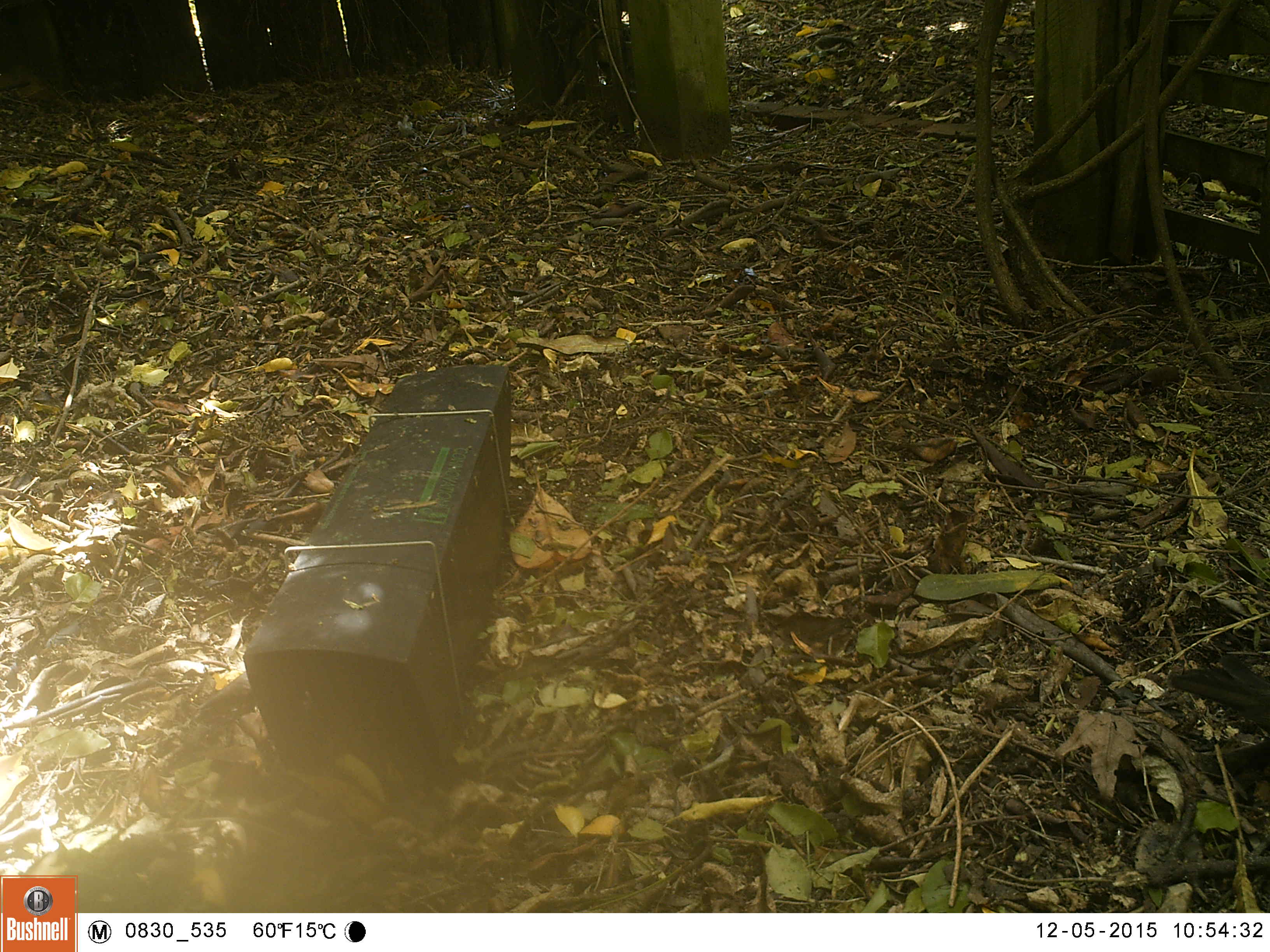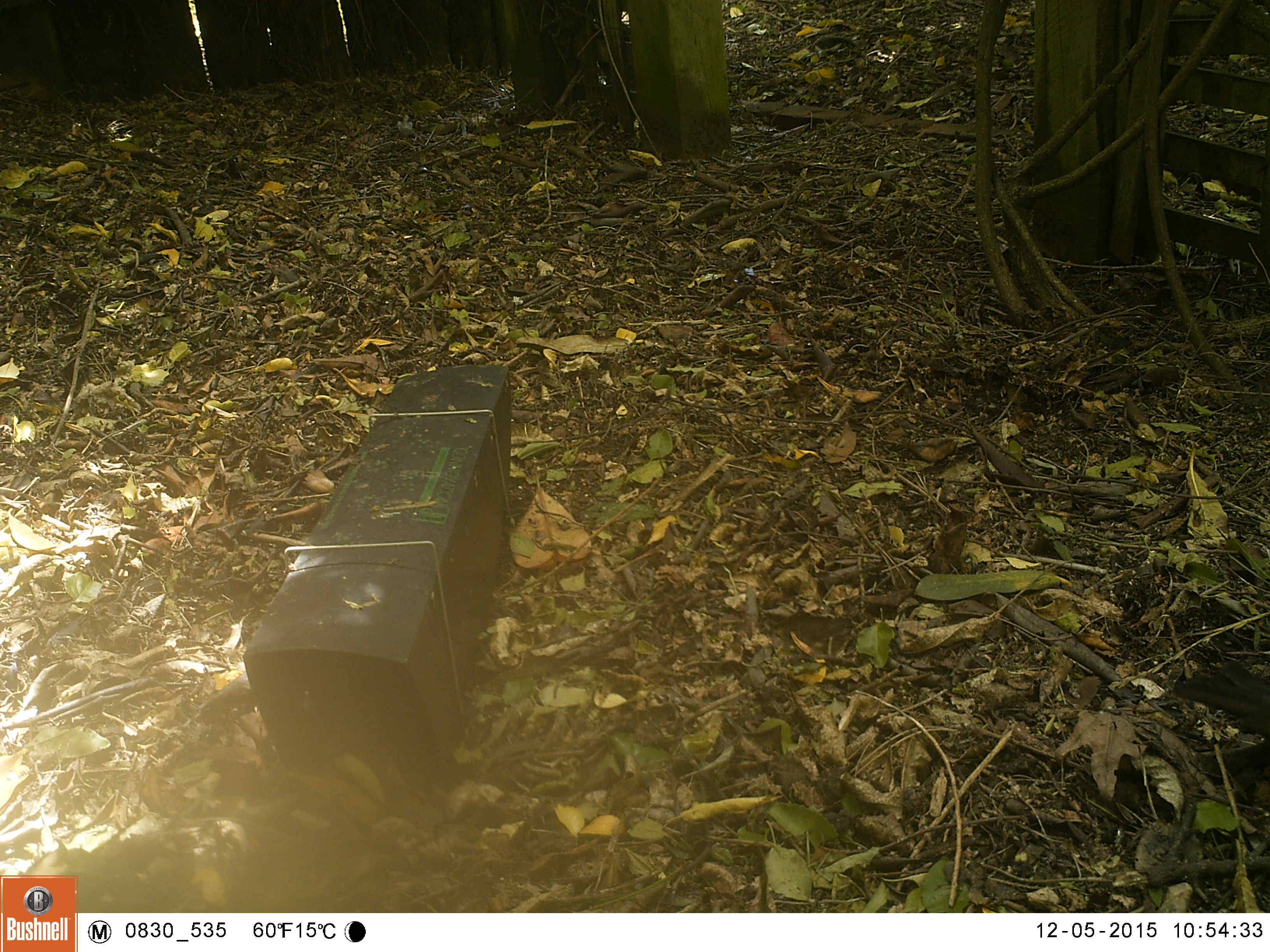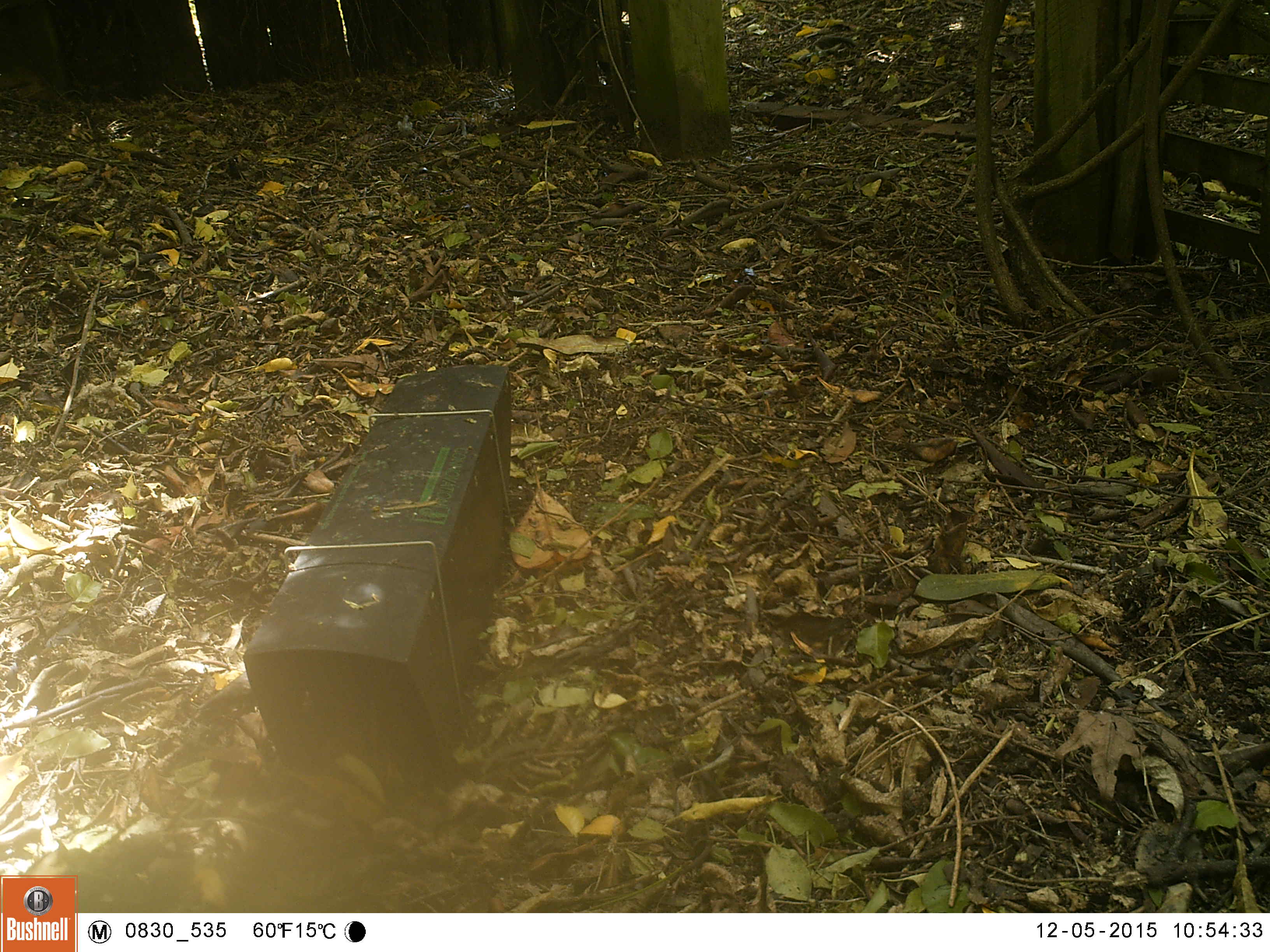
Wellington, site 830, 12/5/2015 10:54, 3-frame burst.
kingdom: Animalia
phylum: Chordata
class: Aves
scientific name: Aves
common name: bird